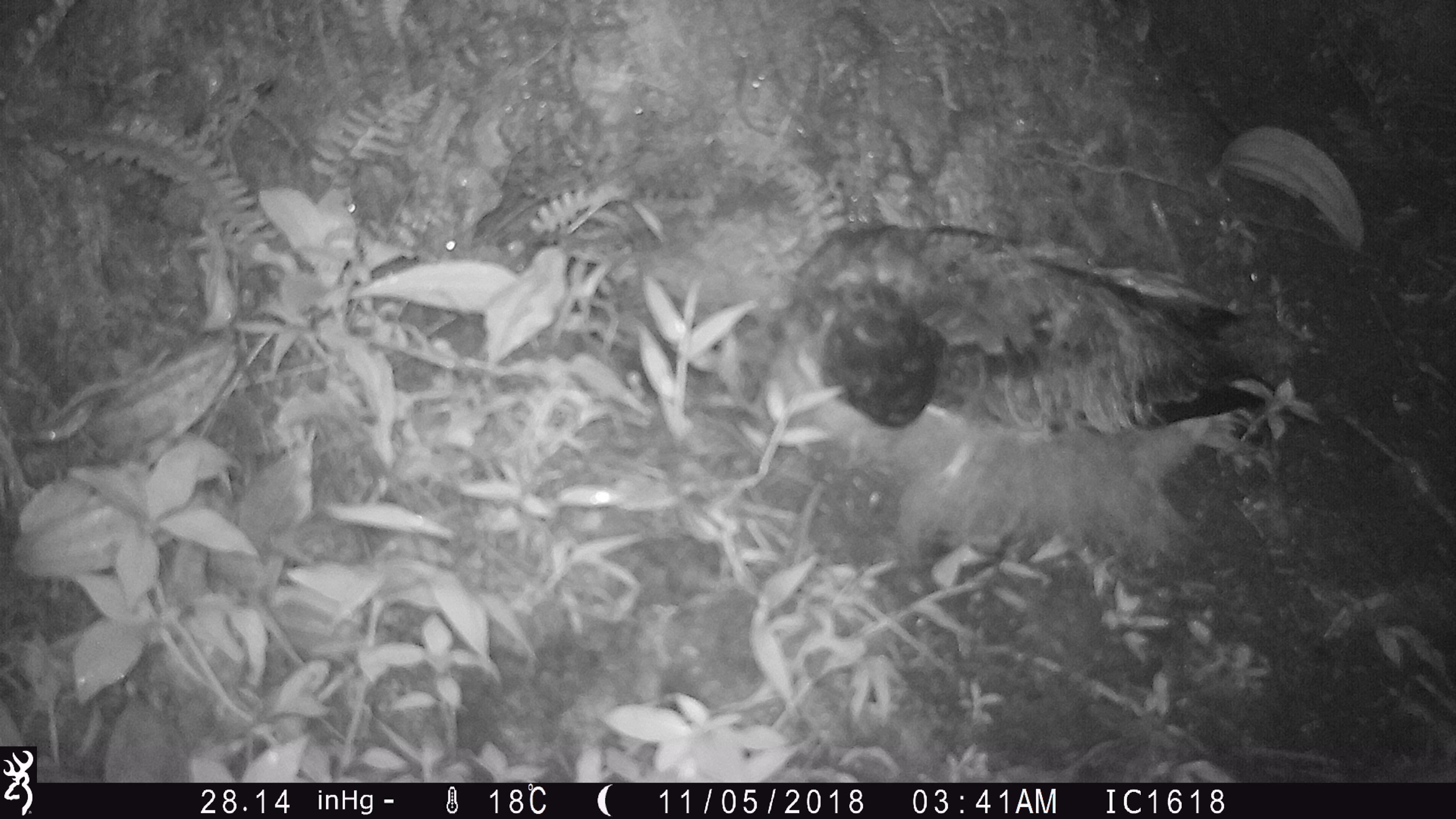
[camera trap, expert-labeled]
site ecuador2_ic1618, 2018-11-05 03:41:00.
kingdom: Animalia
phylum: Chordata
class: Aves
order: Procellariiformes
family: Procellariidae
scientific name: Procellariidae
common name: petrel chick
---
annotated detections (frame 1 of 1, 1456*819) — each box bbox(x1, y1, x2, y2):
petrel chick: bbox(737, 211, 1286, 570)